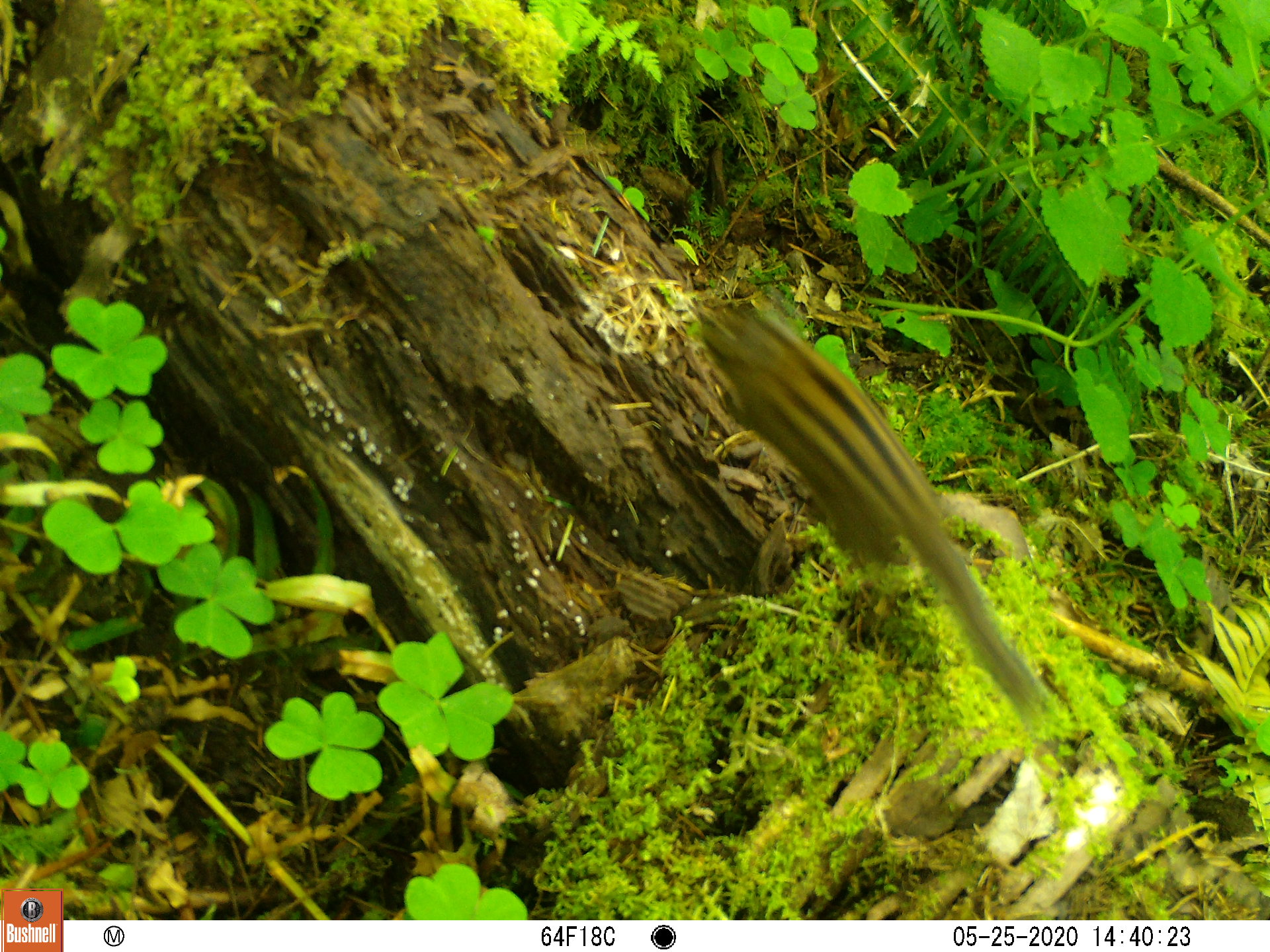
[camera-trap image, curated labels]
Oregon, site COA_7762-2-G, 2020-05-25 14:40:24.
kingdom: Animalia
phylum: Chordata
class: Mammalia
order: Rodentia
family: Sciuridae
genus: Neotamias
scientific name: Neotamias townsendii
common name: townsend's chipmunk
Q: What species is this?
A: Townsend's chipmunk (Neotamias townsendii).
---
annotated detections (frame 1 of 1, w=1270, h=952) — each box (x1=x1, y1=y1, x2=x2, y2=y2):
townsend's chipmunk: (x1=682, y1=280, x2=1063, y2=732)